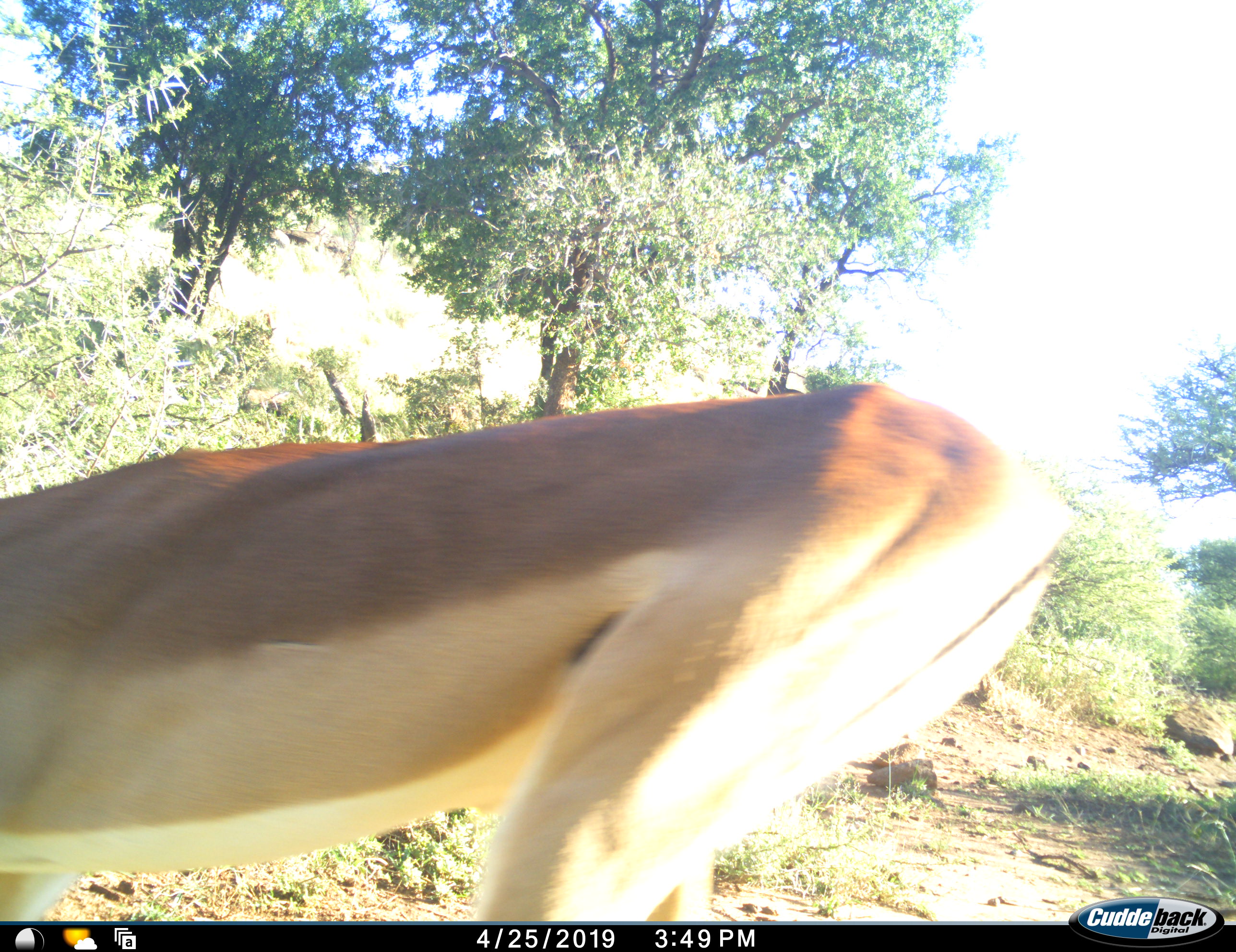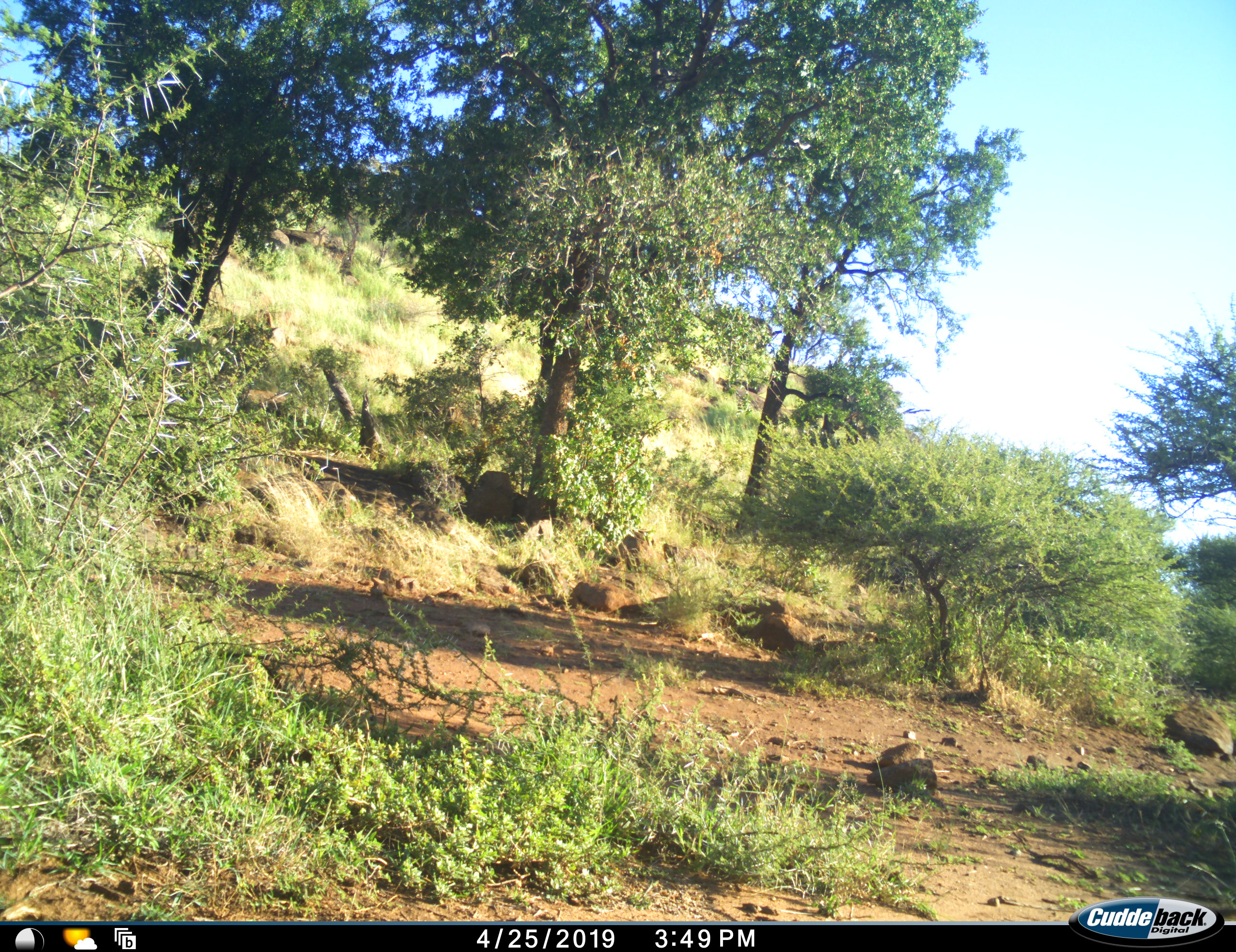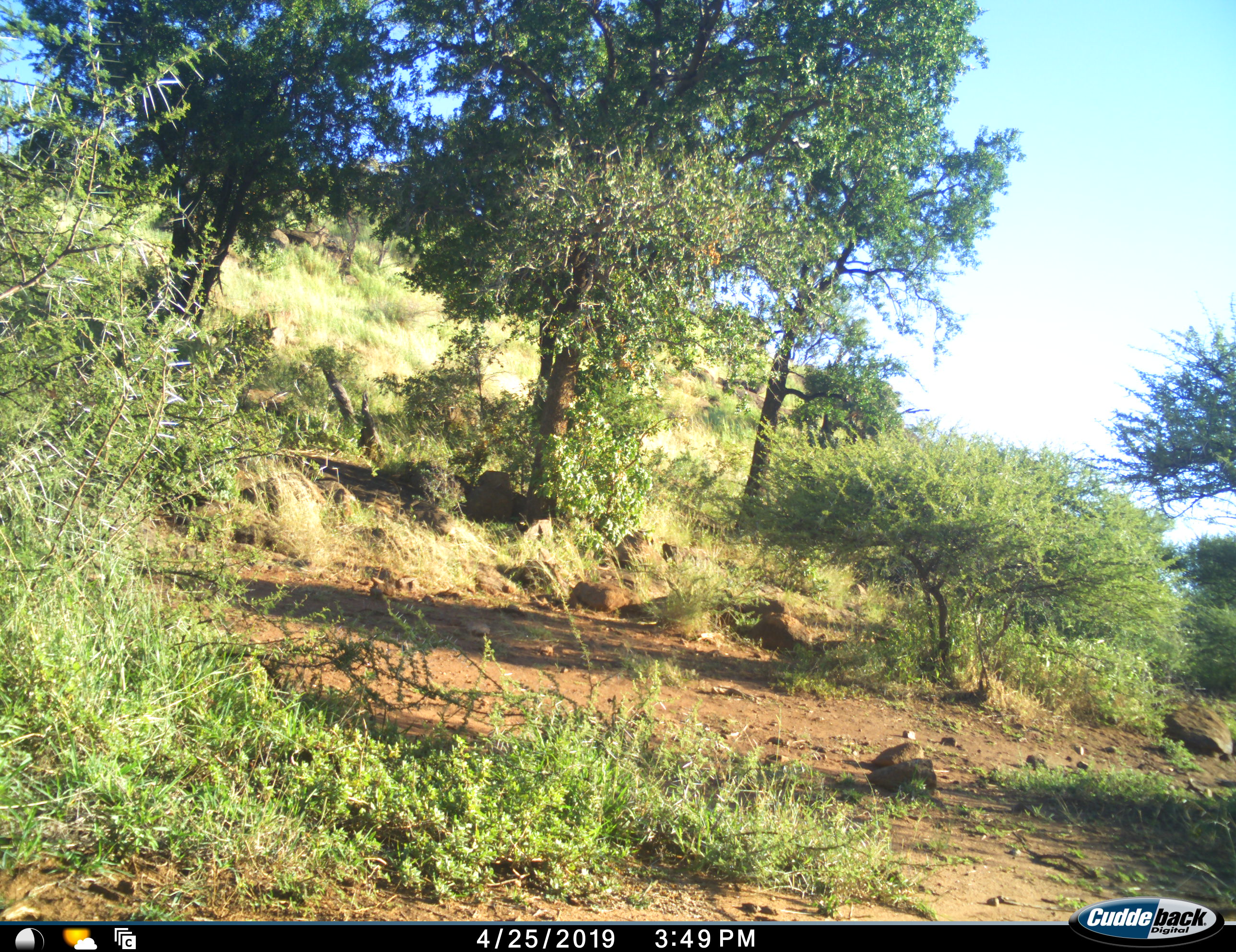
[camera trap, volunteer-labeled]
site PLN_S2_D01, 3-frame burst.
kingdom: Animalia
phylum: Chordata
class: Mammalia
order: Artiodactyla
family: Bovidae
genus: Aepyceros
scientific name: Aepyceros melampus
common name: impala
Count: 1.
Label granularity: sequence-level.